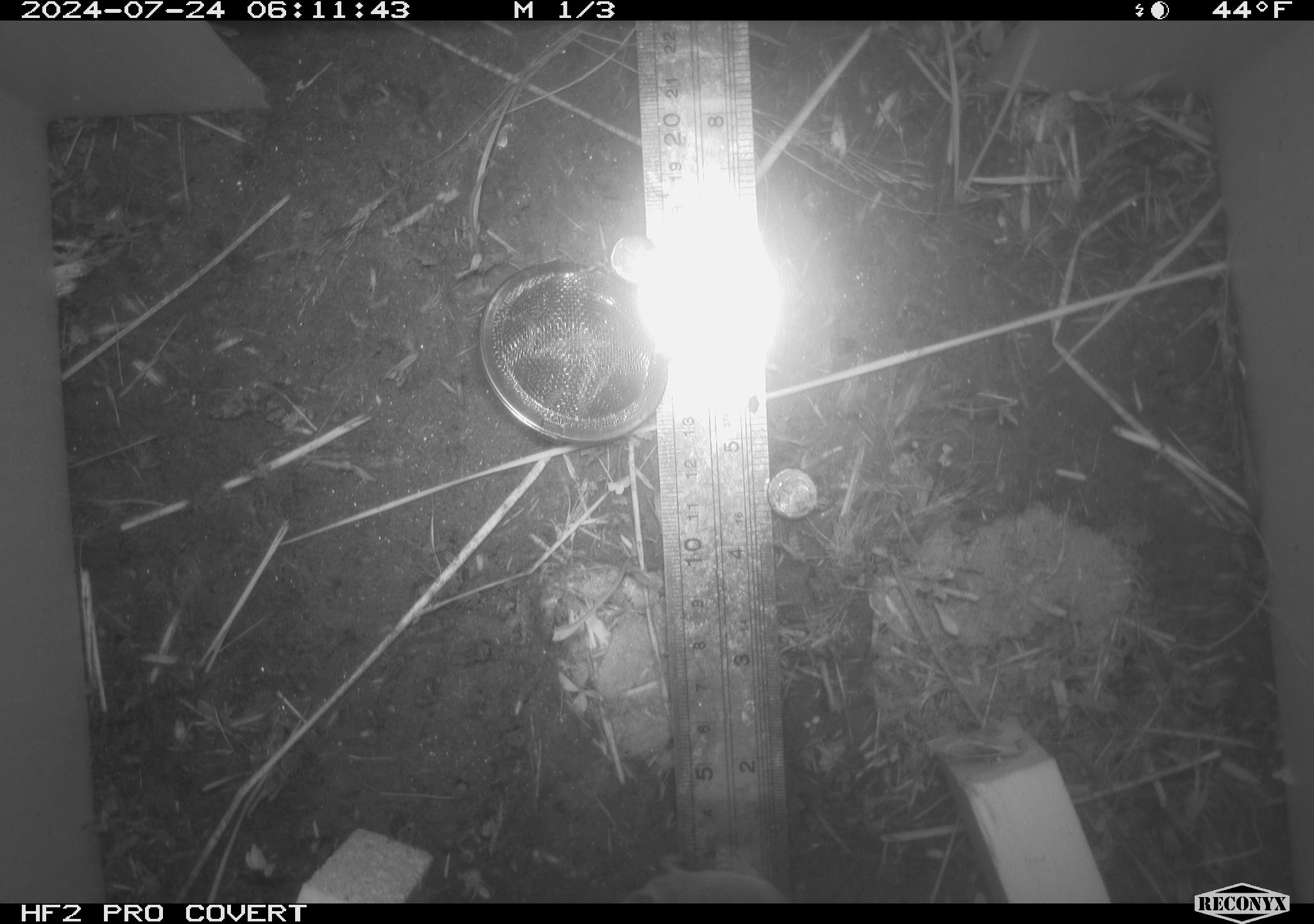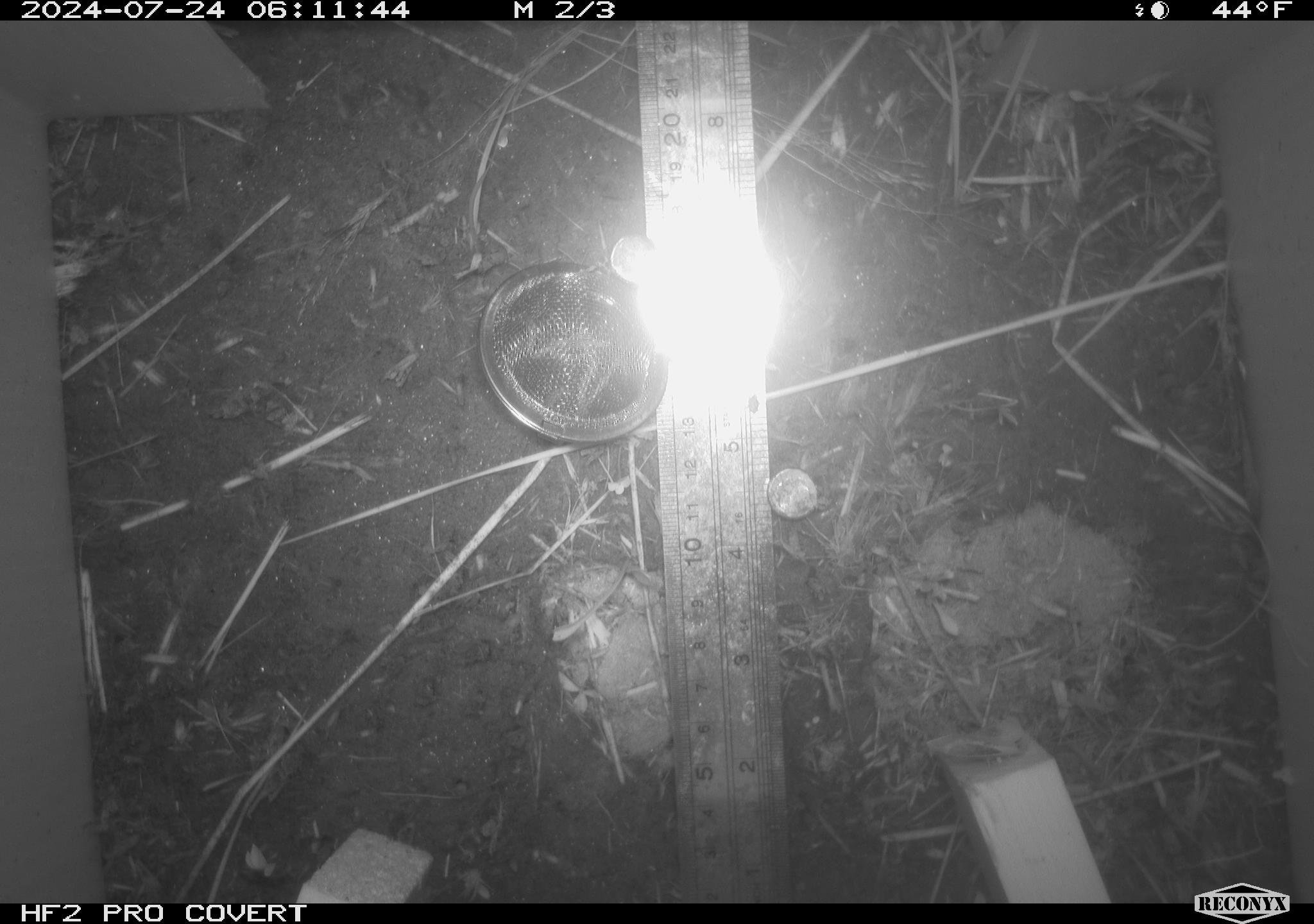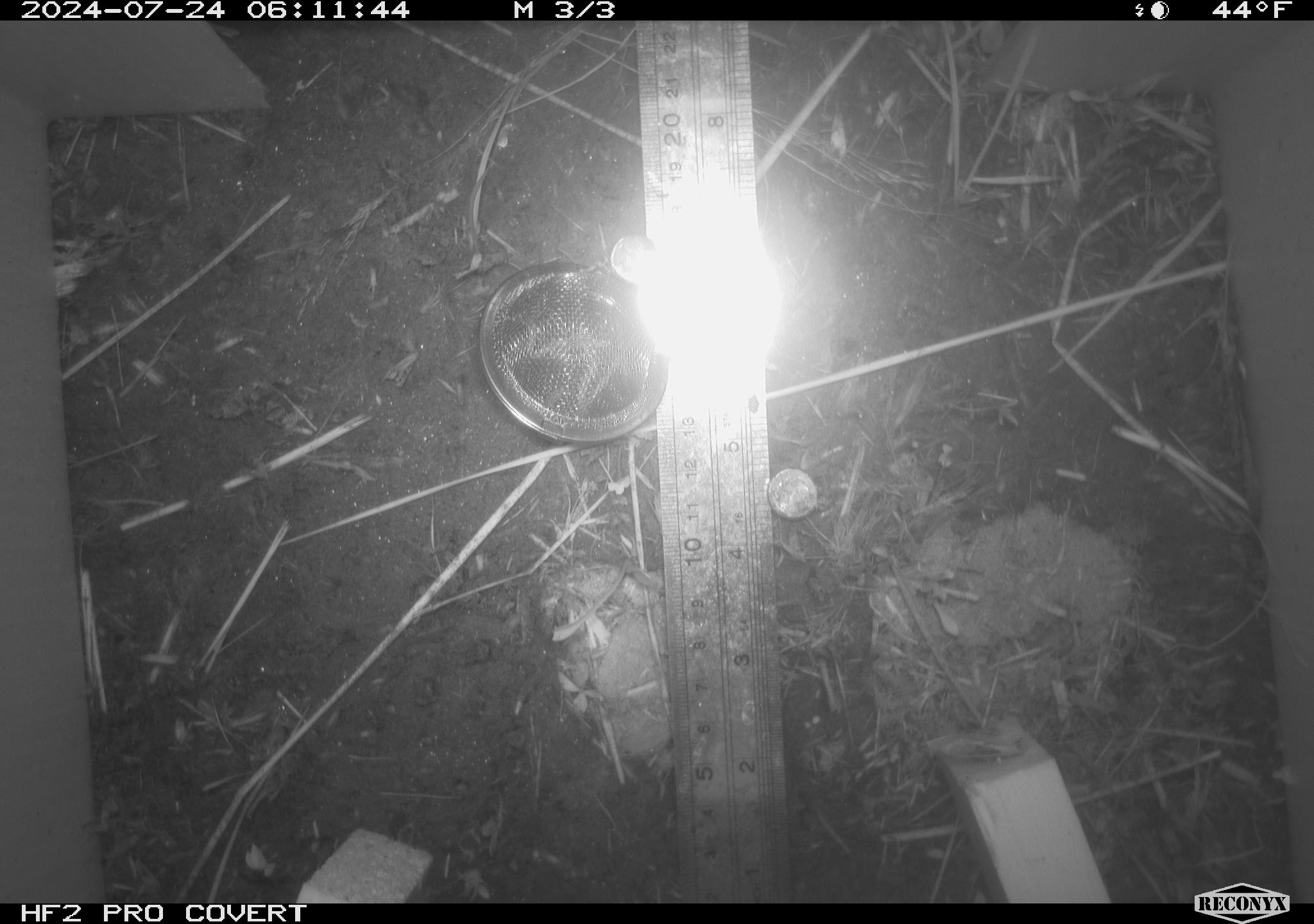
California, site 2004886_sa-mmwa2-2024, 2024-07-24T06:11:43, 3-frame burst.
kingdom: Animalia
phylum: Chordata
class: Mammalia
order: Eulipotyphla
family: Soricidae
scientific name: Soricidae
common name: shrews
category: soricidae family